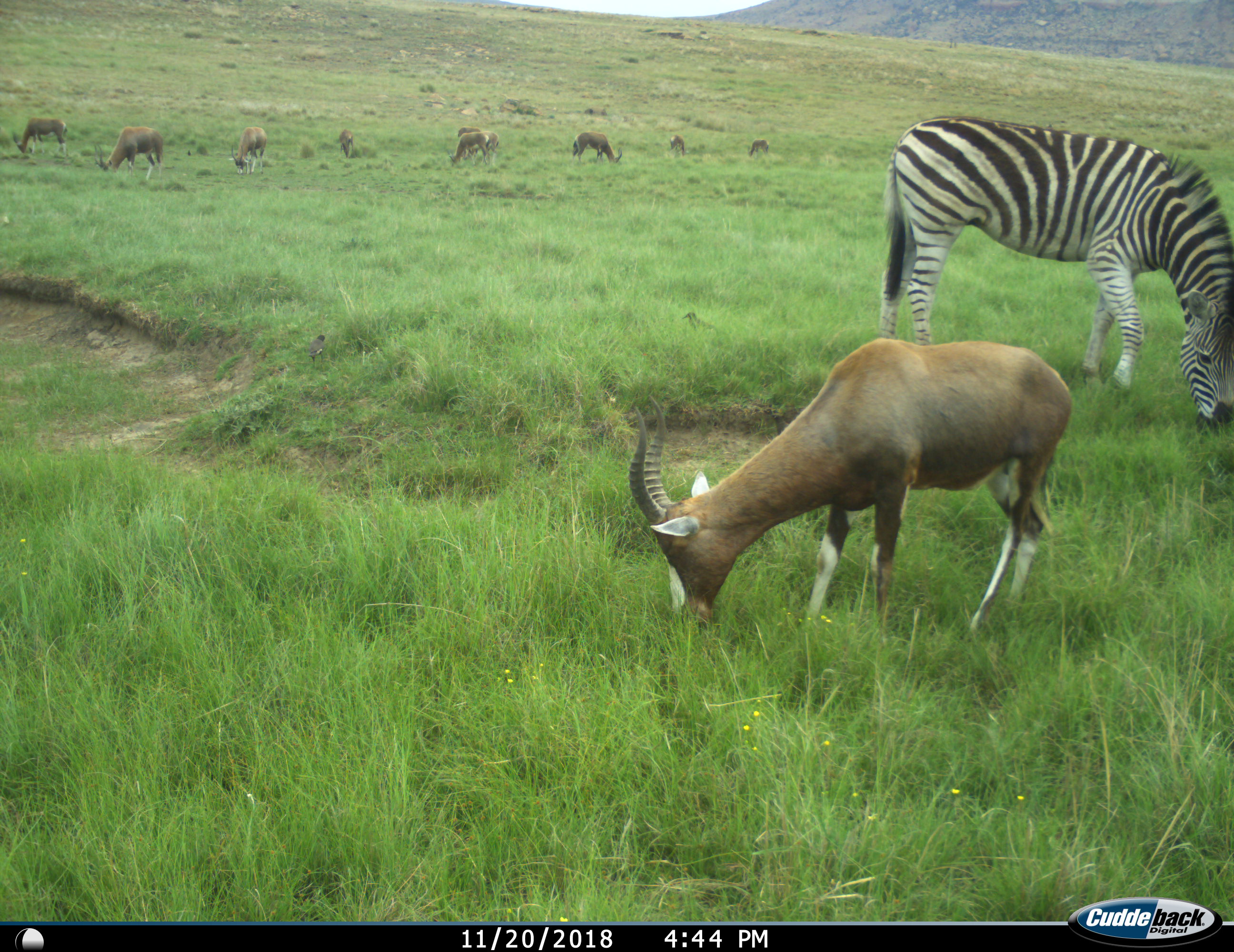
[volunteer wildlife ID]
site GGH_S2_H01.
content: unidentified animal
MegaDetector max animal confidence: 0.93